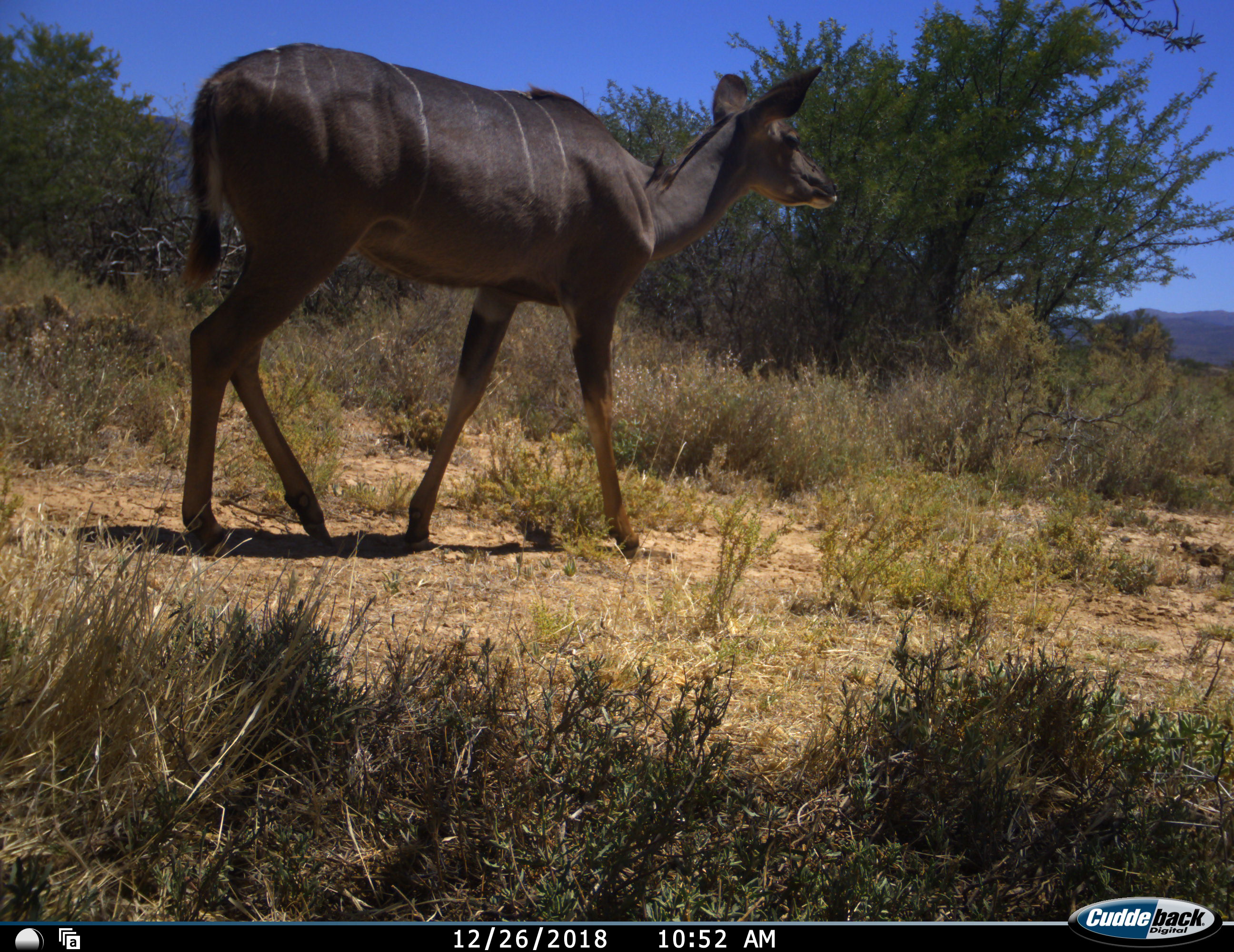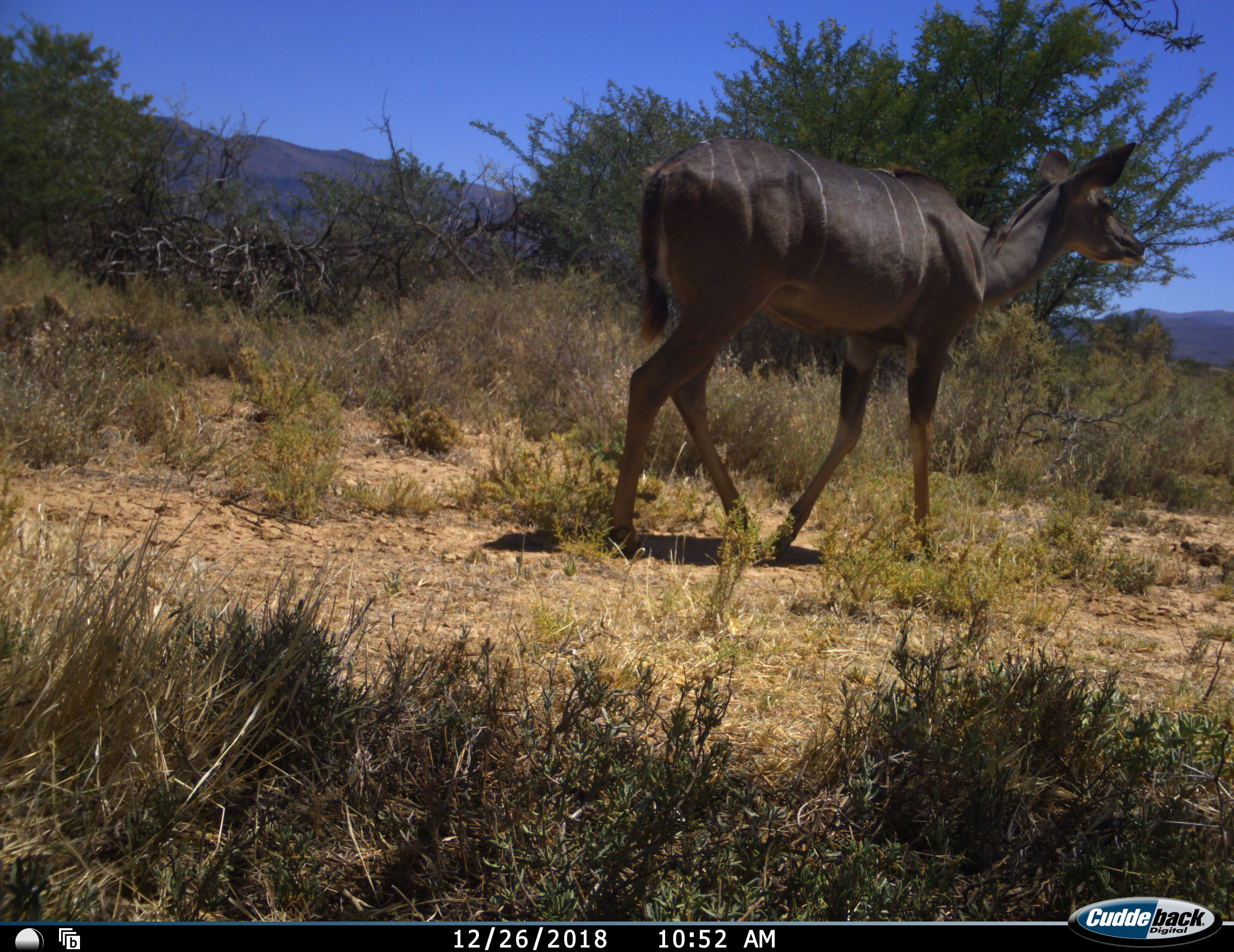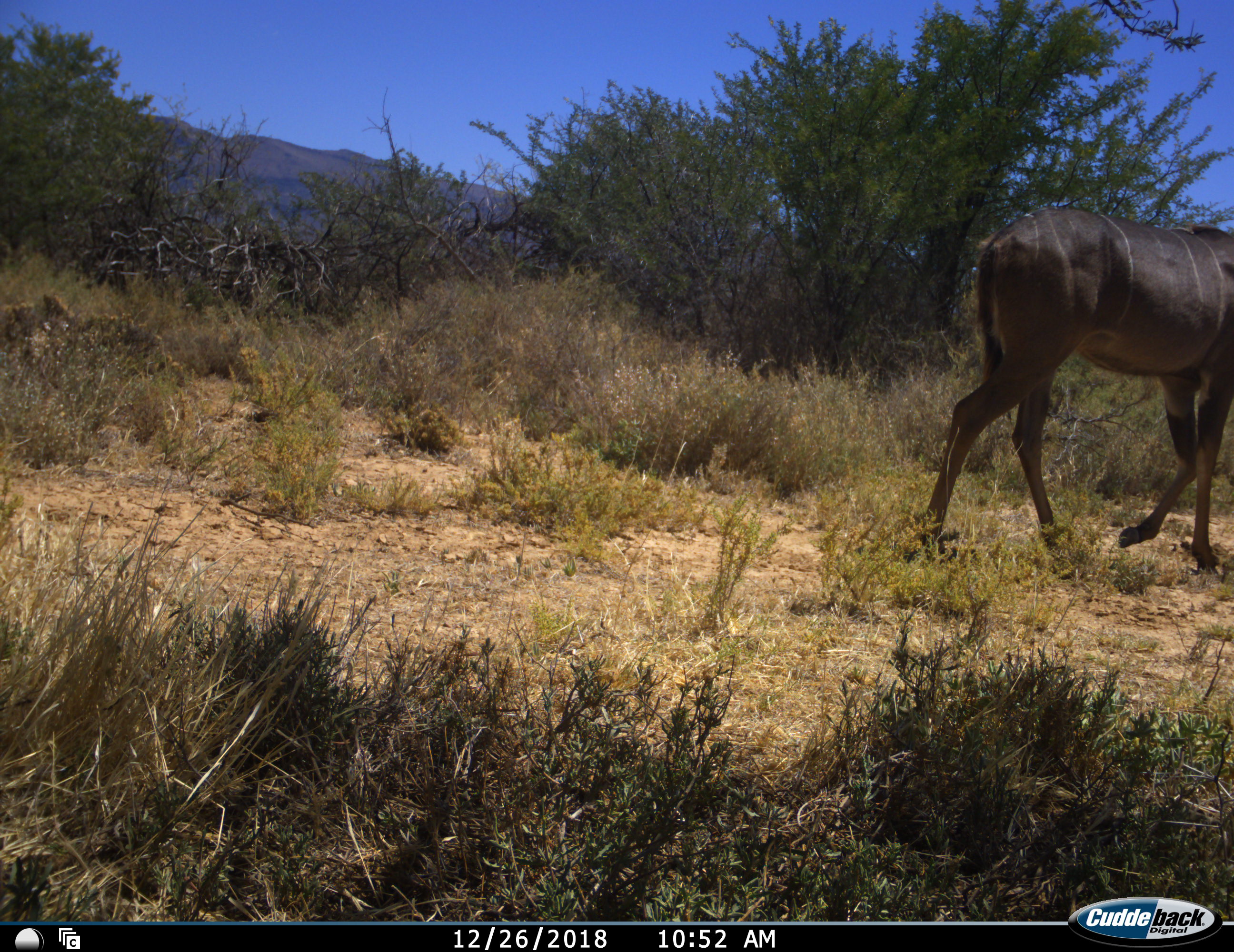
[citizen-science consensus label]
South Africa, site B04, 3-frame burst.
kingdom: Animalia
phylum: Chordata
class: Mammalia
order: Artiodactyla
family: Bovidae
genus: Tragelaphus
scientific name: Tragelaphus strepsiceros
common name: greater kudu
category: kudu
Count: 1.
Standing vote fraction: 0%.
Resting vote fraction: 0%.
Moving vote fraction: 100%.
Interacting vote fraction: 0%.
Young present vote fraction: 0%.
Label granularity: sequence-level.